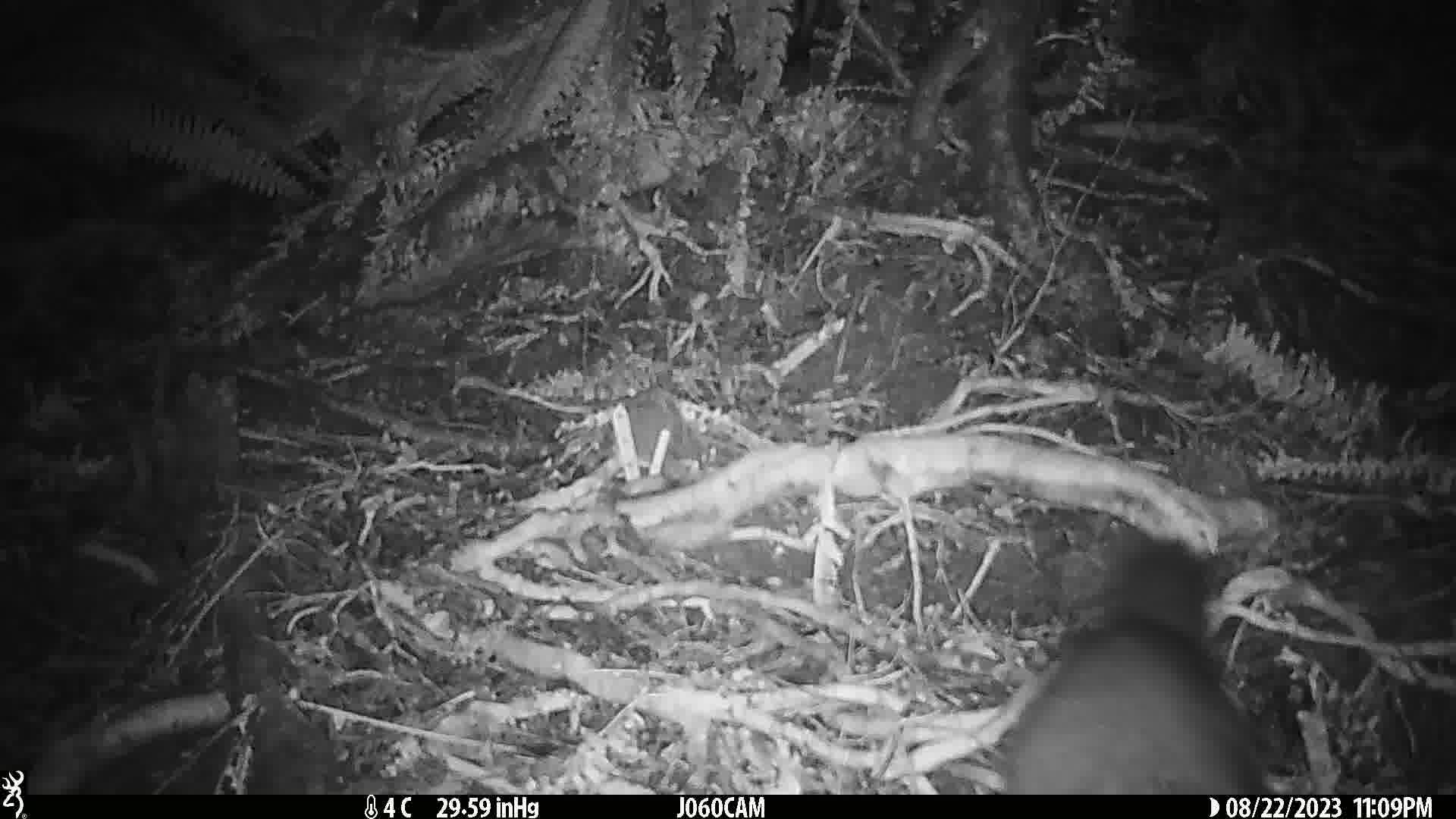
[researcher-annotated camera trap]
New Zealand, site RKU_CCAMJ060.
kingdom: Animalia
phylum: Chordata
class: Mammalia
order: Diprotodontia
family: Phalangeridae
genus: Trichosurus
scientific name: Trichosurus vulpecula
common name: common brushtail possum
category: possum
Possum (common brushtail possum) (Trichosurus vulpecula).